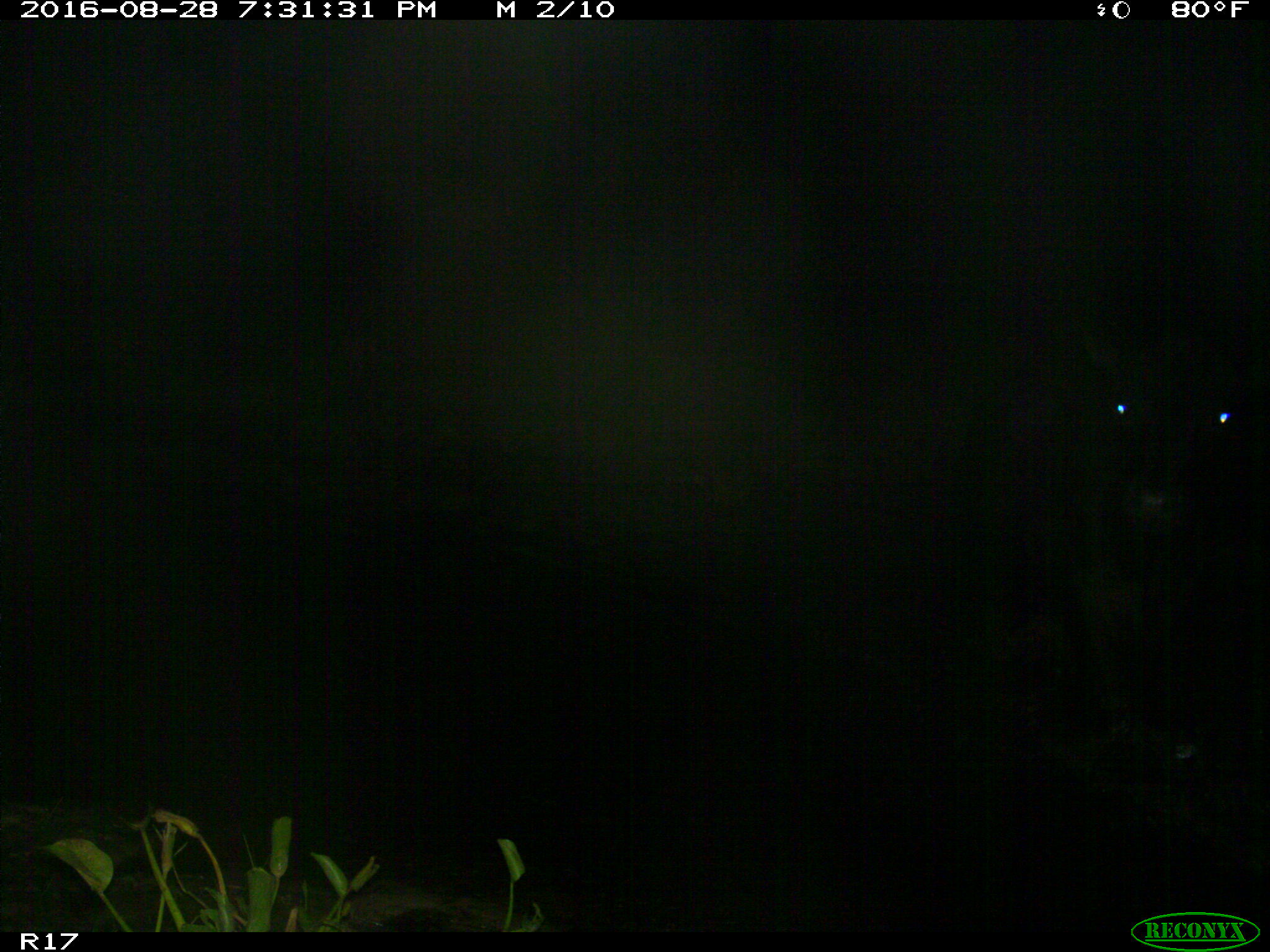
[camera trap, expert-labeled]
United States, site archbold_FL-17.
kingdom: Animalia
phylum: Chordata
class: Mammalia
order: Artiodactyla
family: Bovidae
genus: Bos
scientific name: Bos taurus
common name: domestic cow